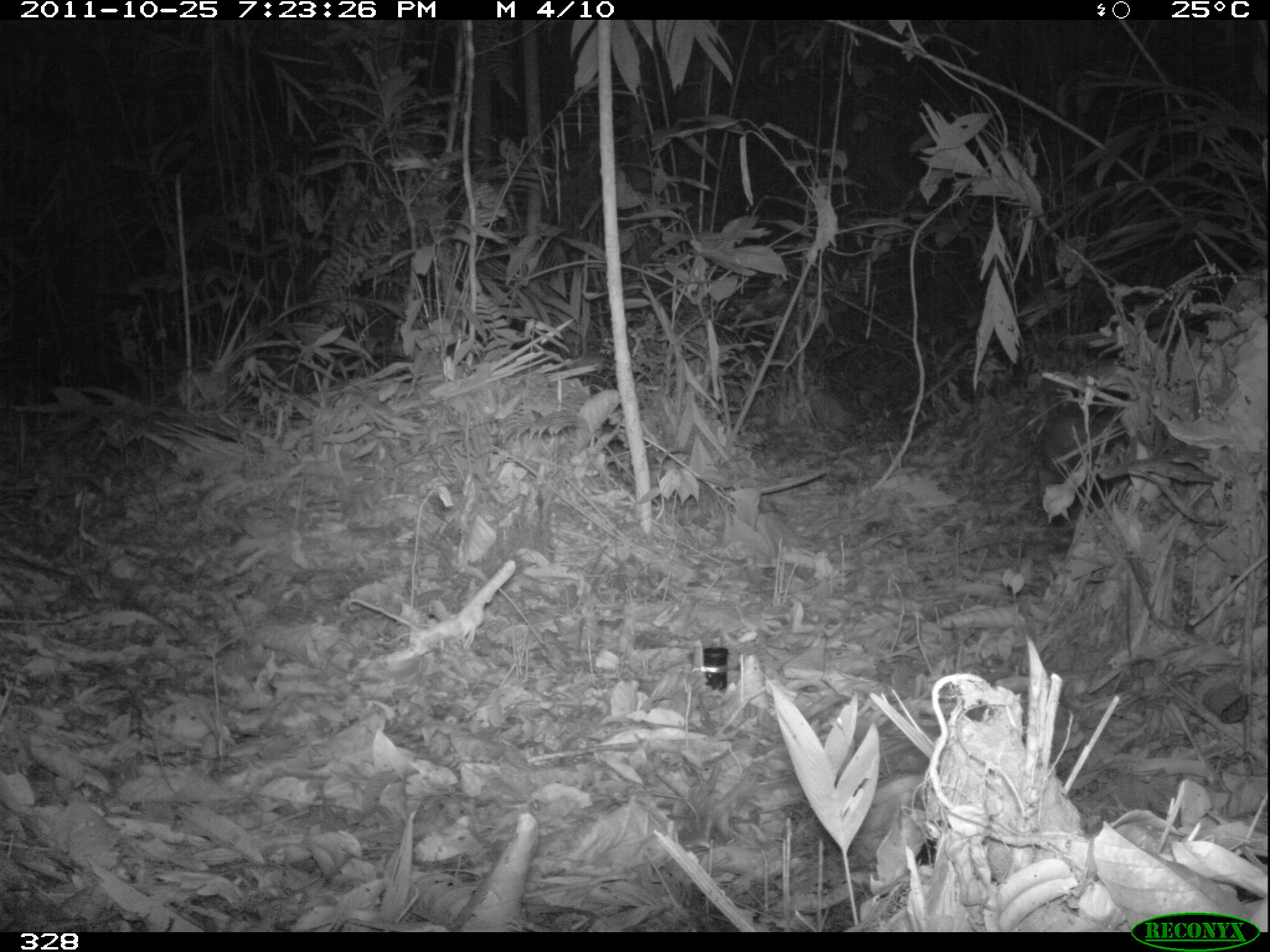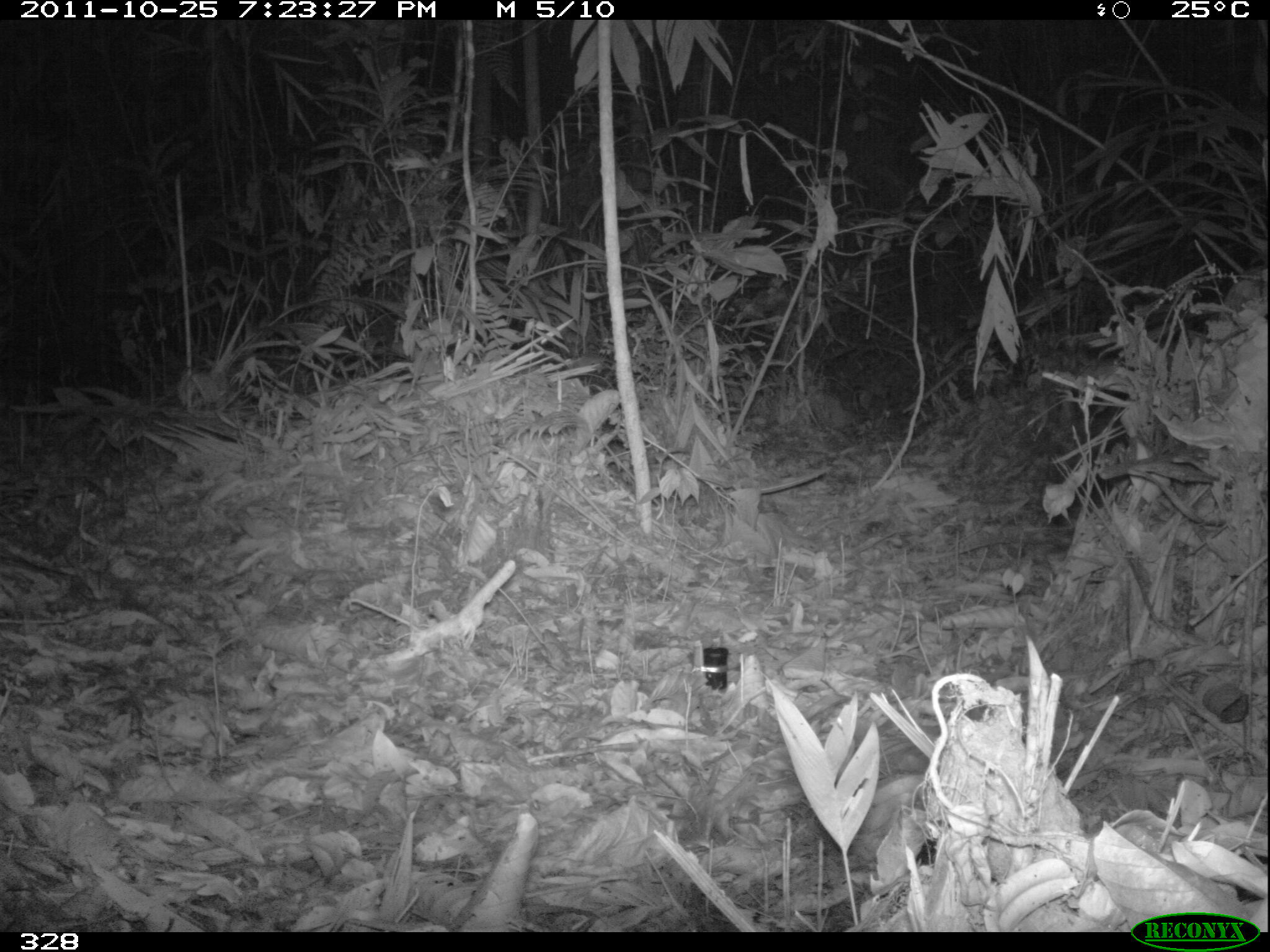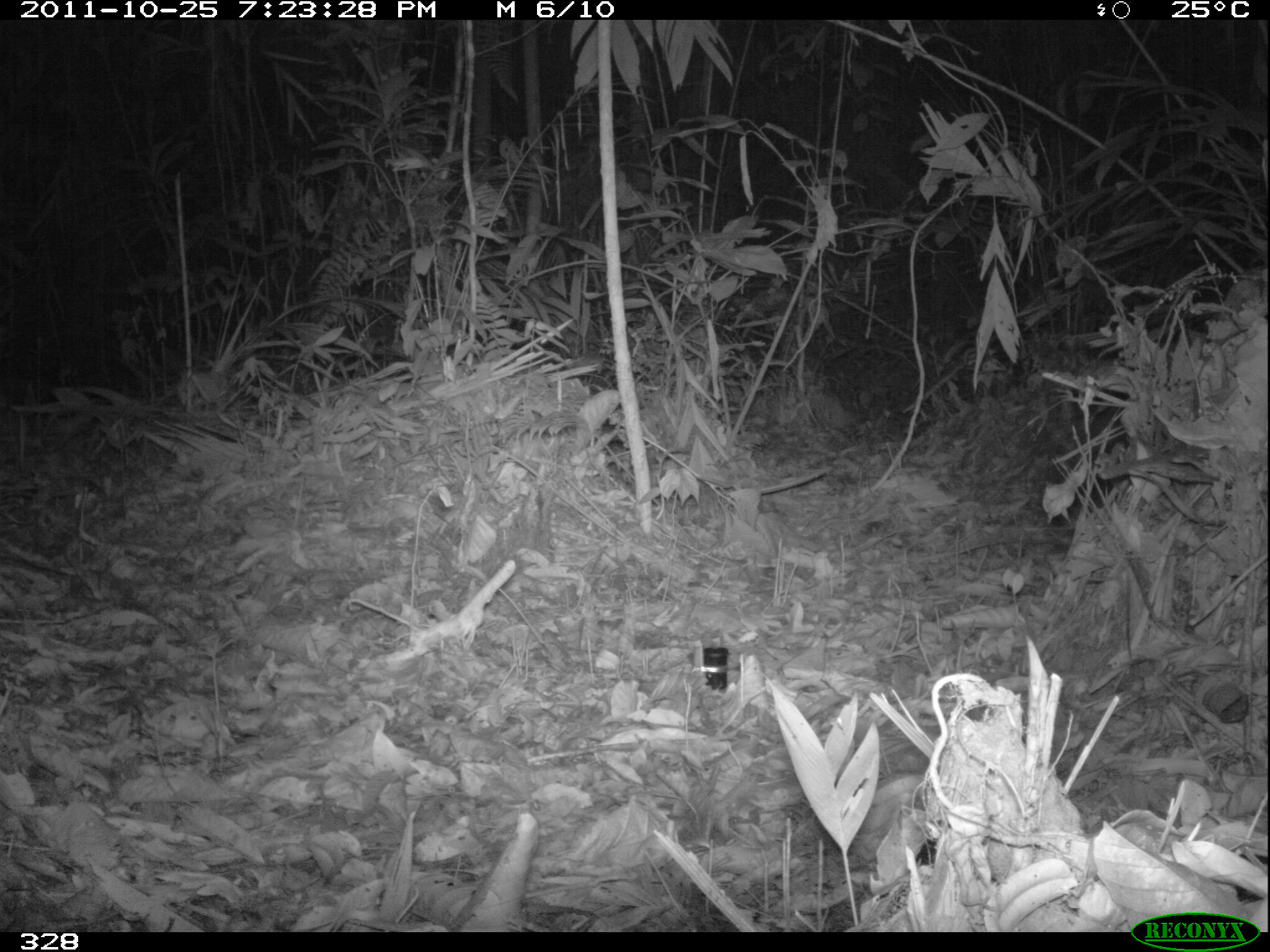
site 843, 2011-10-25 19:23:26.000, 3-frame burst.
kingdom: Animalia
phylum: Chordata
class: Mammalia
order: Rodentia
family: Cuniculidae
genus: Cuniculus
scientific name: Cuniculus paca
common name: spotted paca